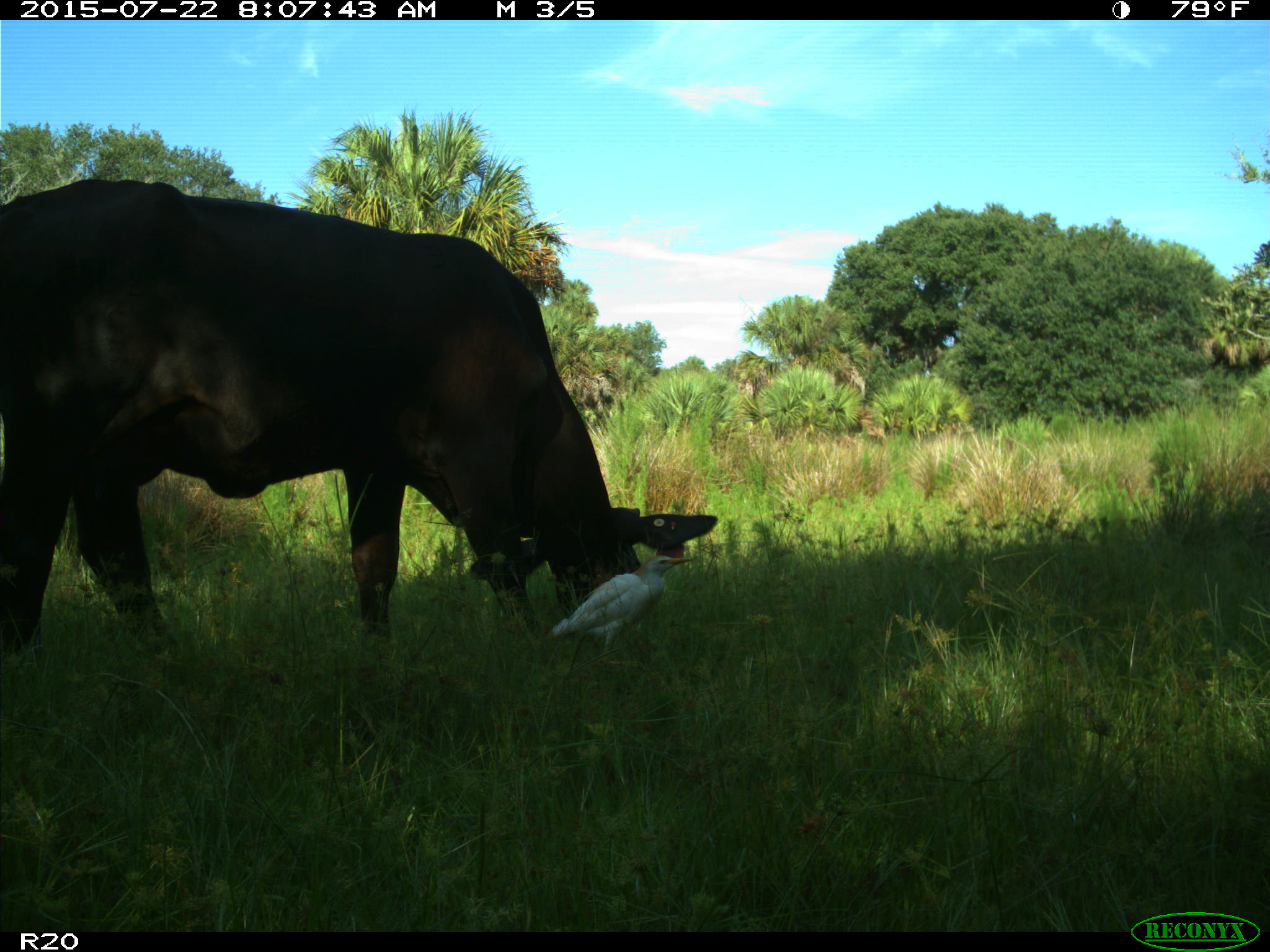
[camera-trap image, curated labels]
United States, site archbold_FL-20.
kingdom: Animalia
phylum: Chordata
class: Mammalia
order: Artiodactyla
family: Bovidae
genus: Bos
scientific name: Bos taurus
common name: domestic cow